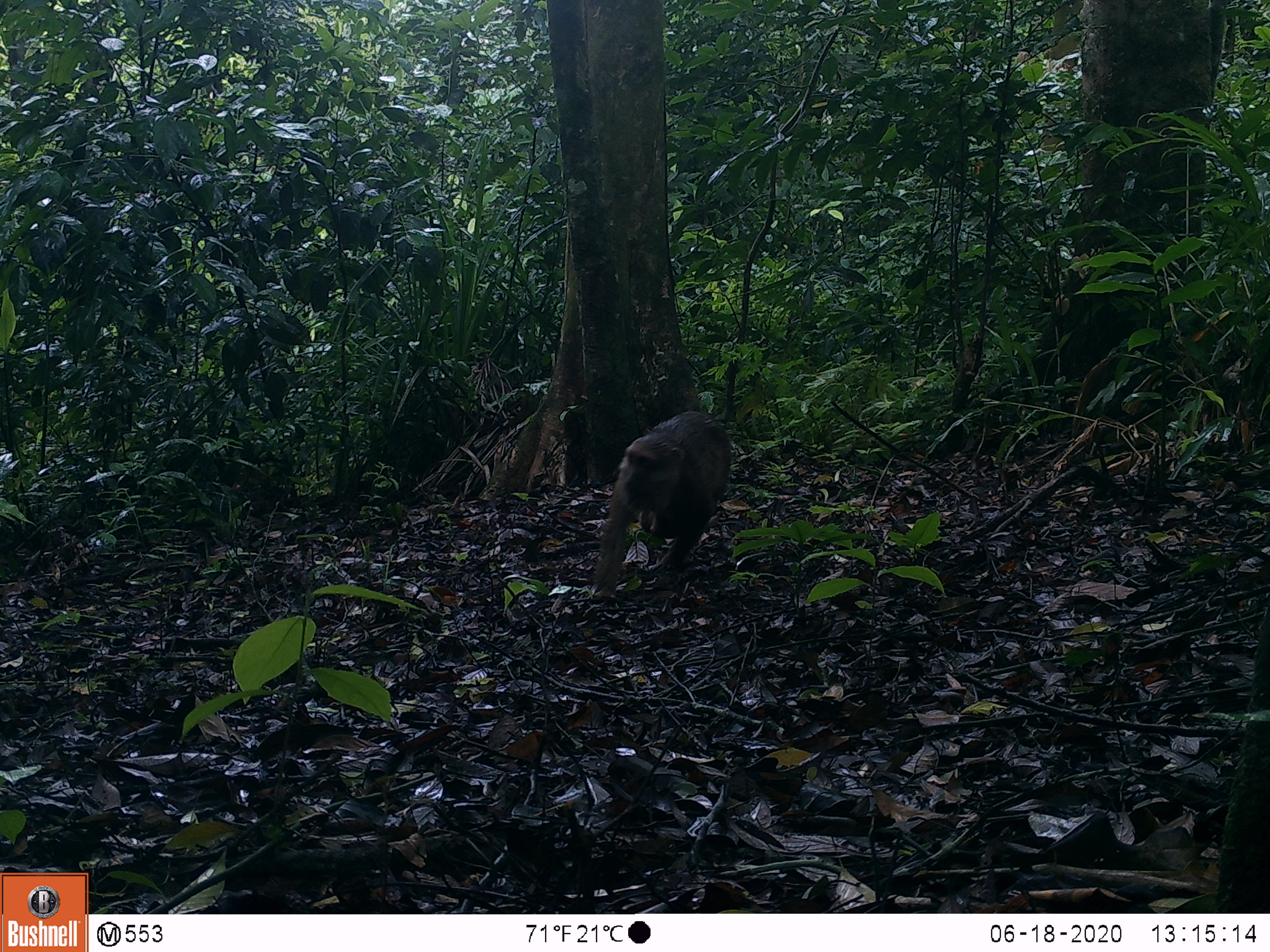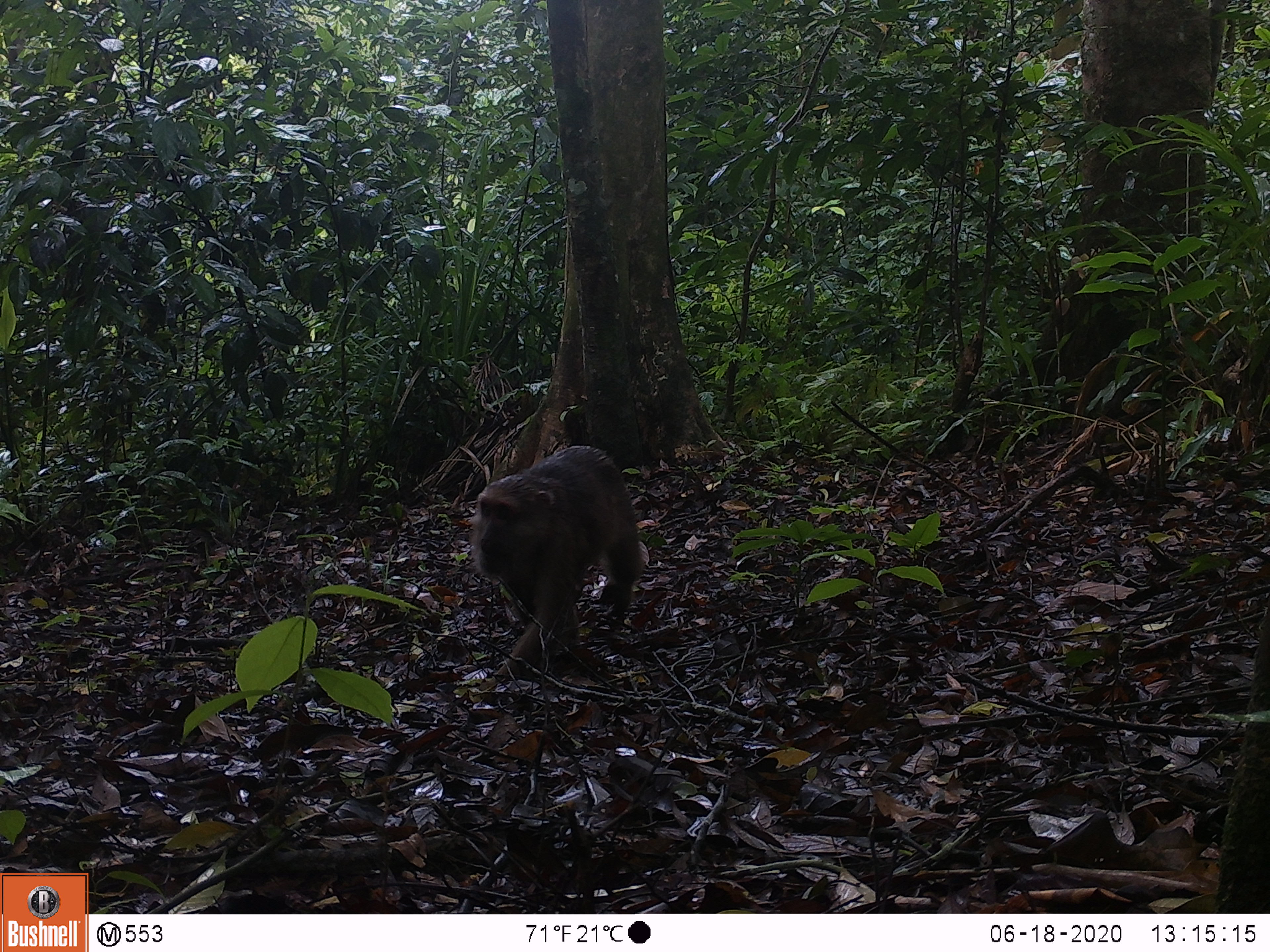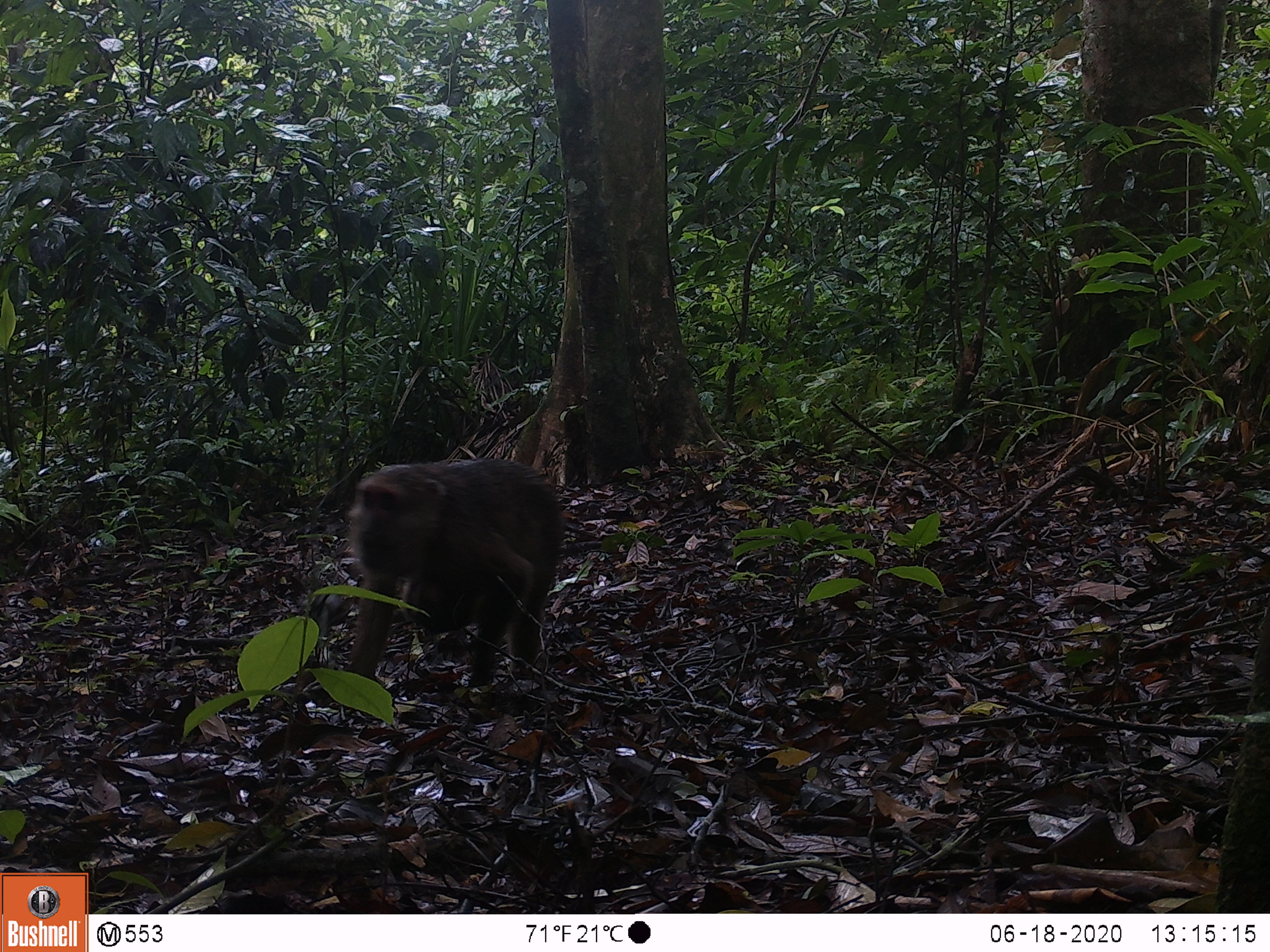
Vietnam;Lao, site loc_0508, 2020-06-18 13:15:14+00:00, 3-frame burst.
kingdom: Animalia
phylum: Chordata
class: Mammalia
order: Primates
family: Cercopithecidae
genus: Macaca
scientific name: Macaca arctoides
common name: stump-tailed macaque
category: stump tailed macaque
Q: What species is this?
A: Stump tailed macaque (stump-tailed macaque) (Macaca arctoides).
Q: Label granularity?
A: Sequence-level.